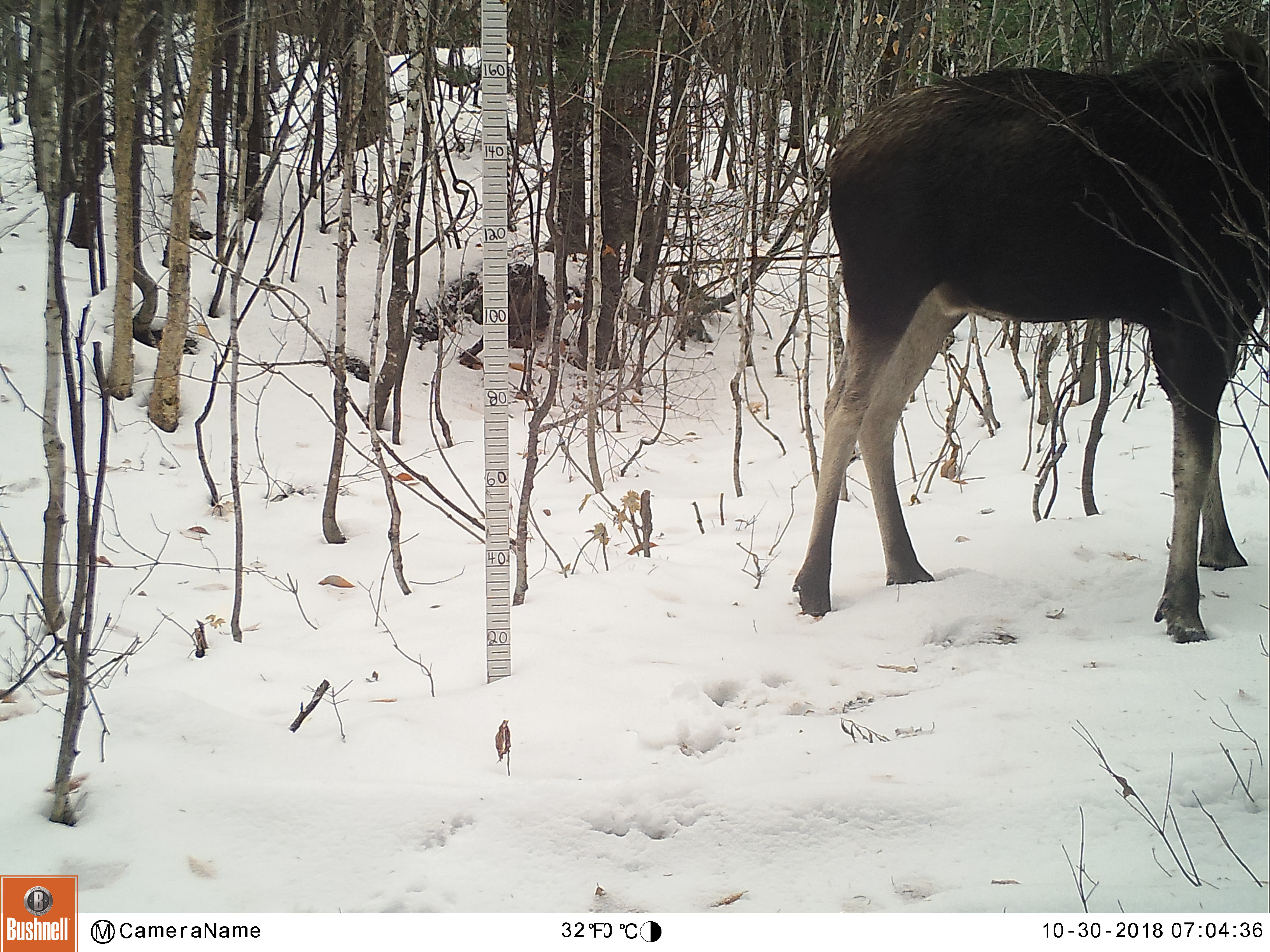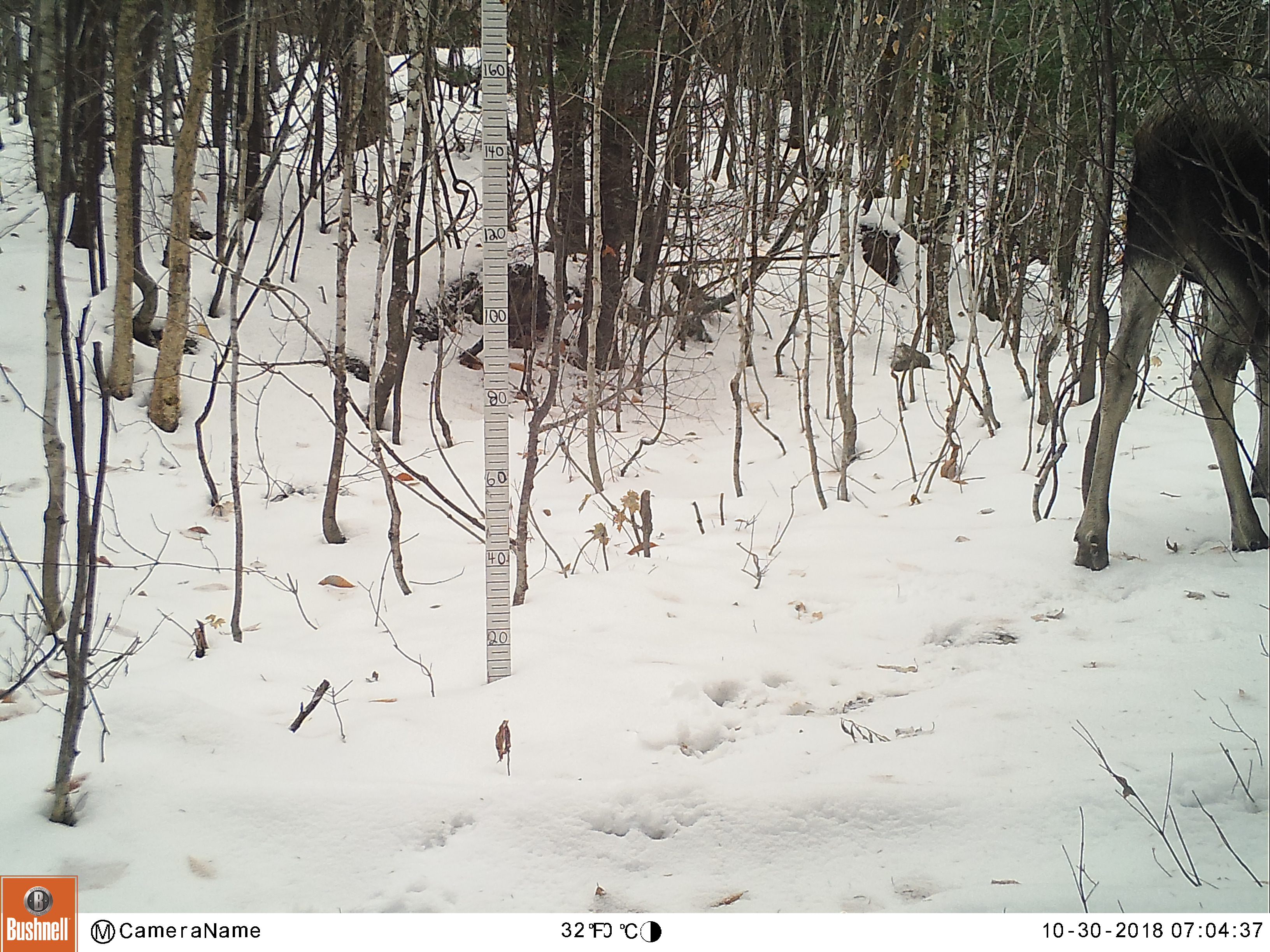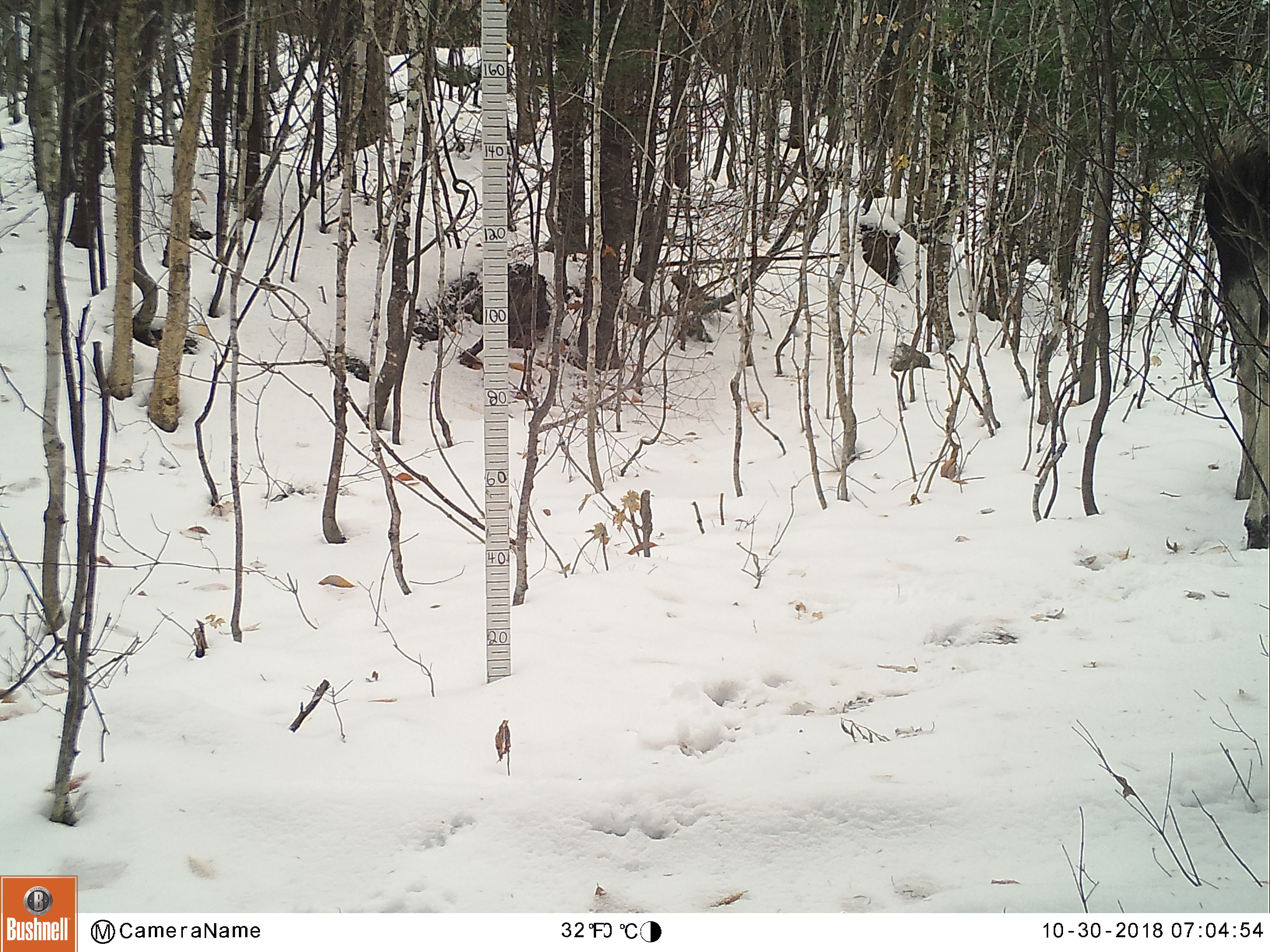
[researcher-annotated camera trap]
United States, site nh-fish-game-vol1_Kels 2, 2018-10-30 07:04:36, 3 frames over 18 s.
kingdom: Animalia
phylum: Chordata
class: Mammalia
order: Artiodactyla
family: Cervidae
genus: Alces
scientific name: Alces alces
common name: moose